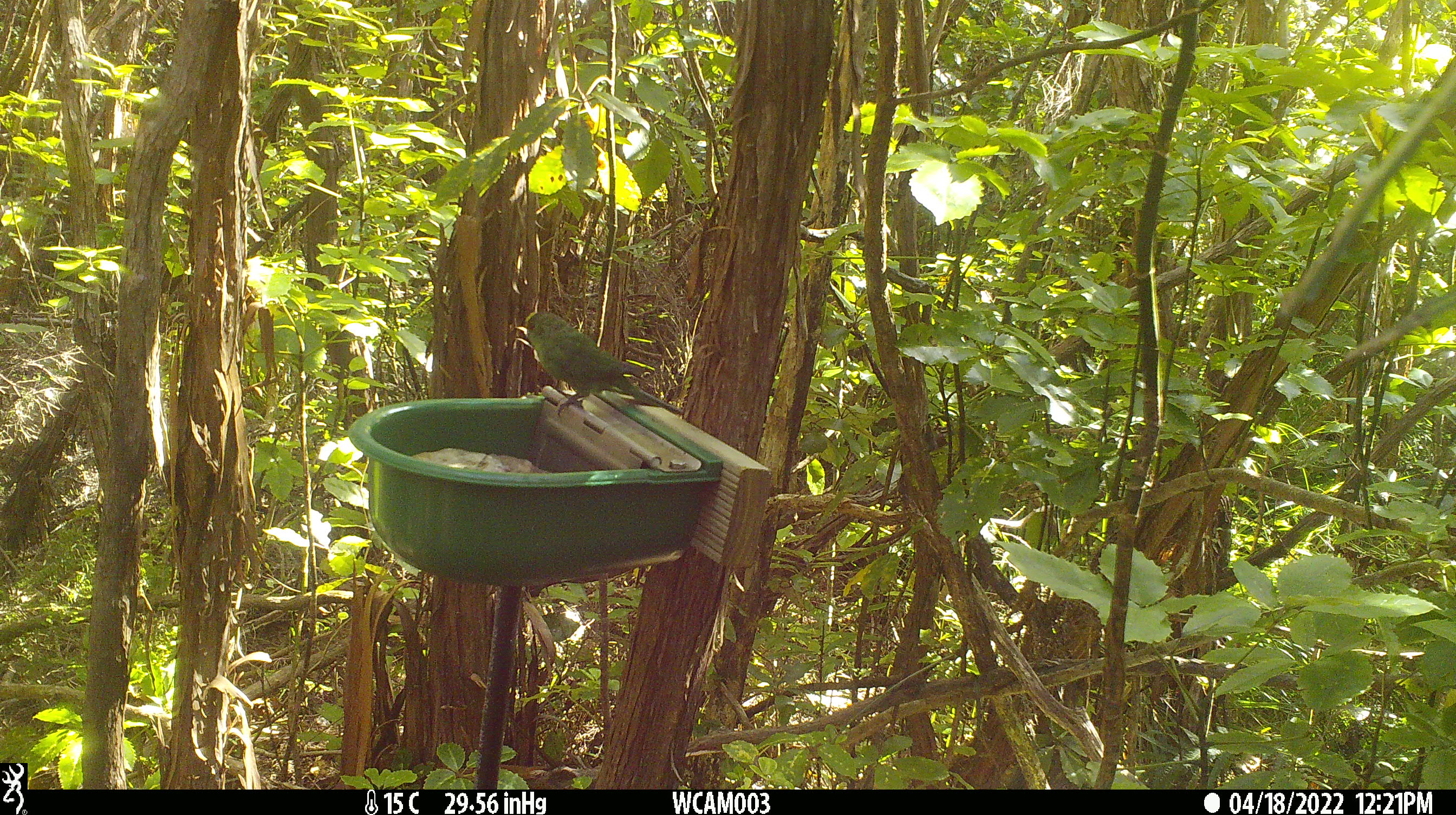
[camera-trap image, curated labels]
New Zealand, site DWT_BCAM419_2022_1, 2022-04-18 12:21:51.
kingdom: Animalia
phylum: Chordata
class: Aves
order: Psittaciformes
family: Psittaculidae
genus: Cyanoramphus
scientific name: Cyanoramphus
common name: parakeet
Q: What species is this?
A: Parakeet (Cyanoramphus).